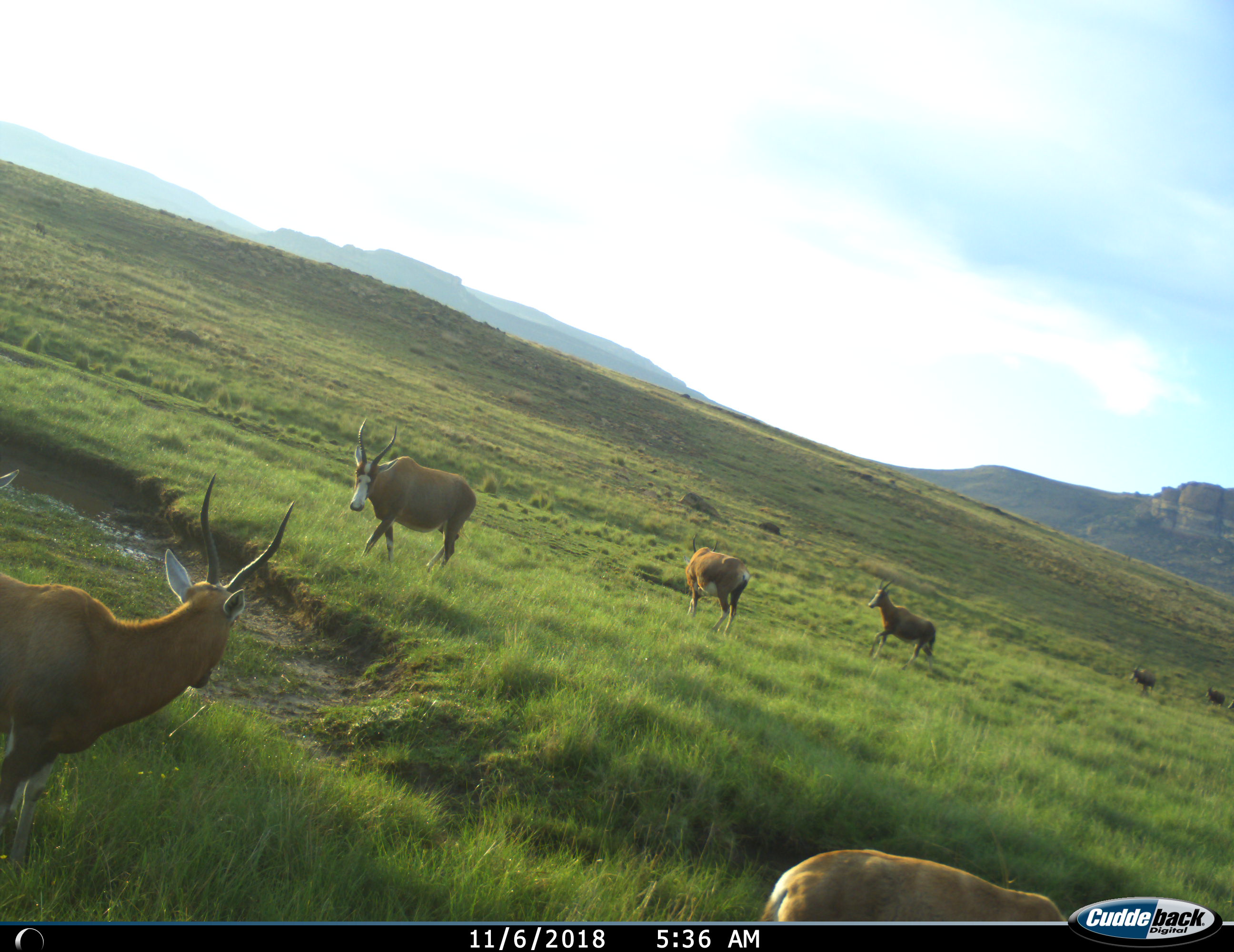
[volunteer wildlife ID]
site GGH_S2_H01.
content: unidentified animal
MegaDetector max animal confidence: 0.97